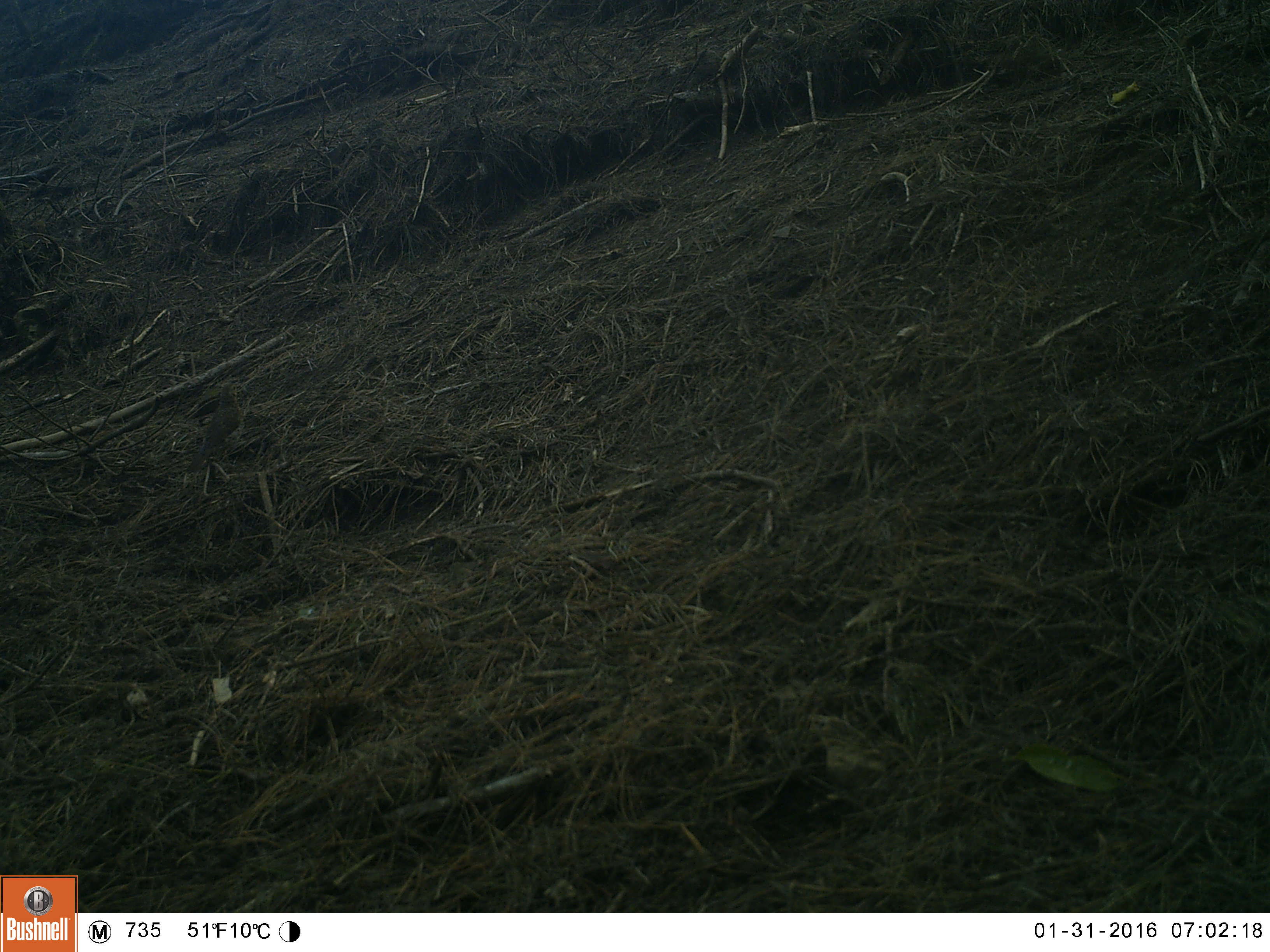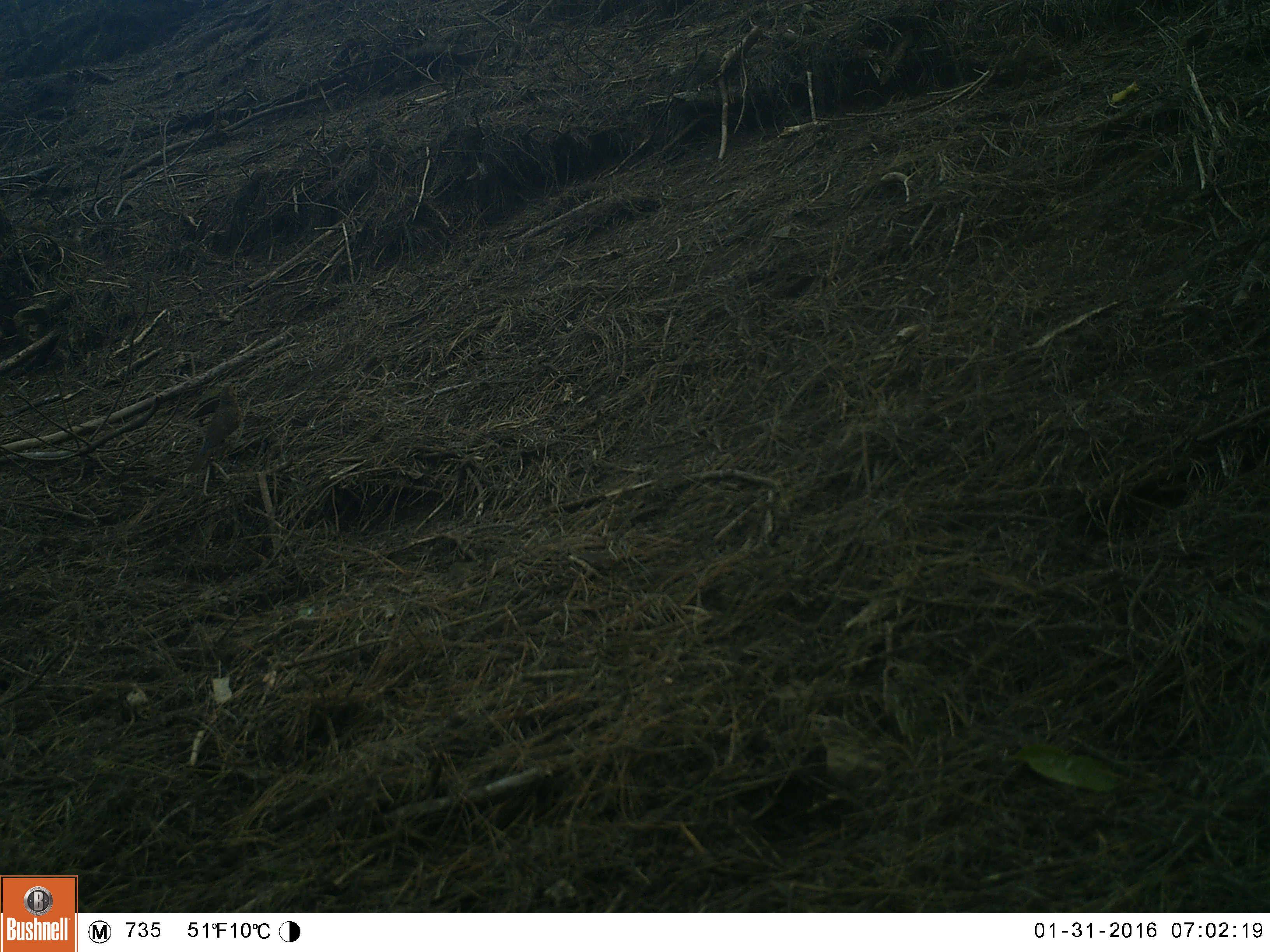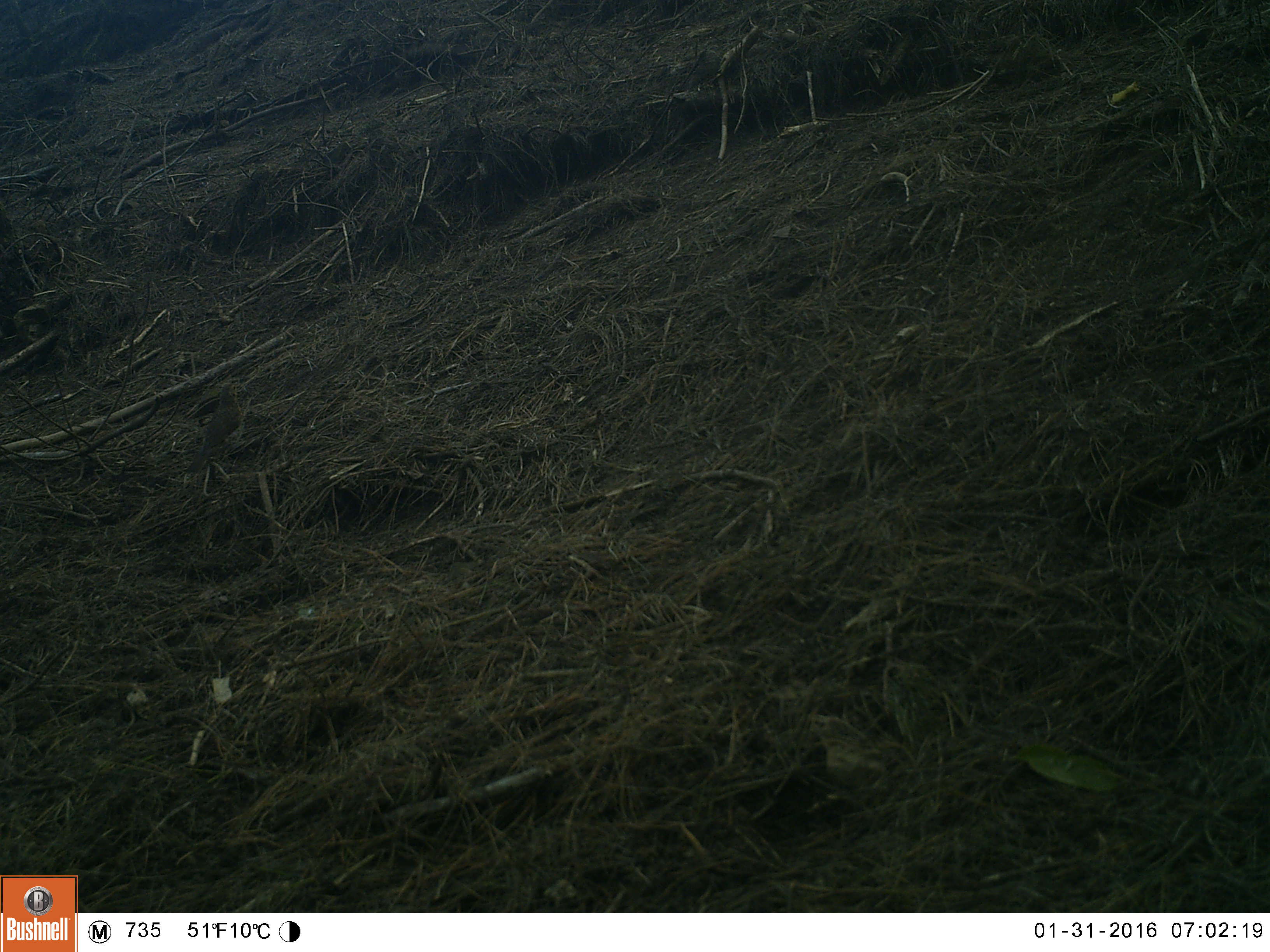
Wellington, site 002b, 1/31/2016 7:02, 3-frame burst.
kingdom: Animalia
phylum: Chordata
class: Aves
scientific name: Aves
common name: bird